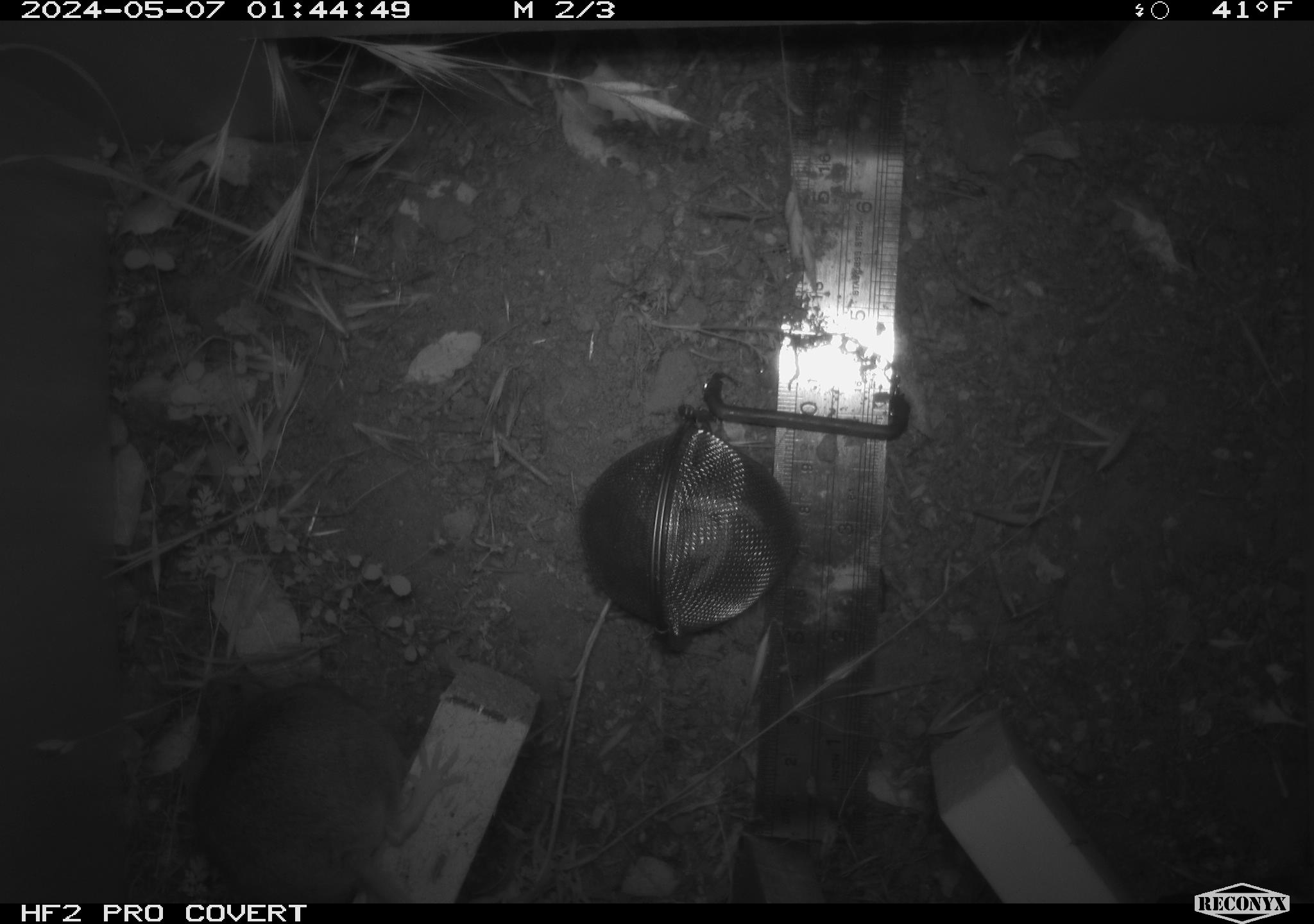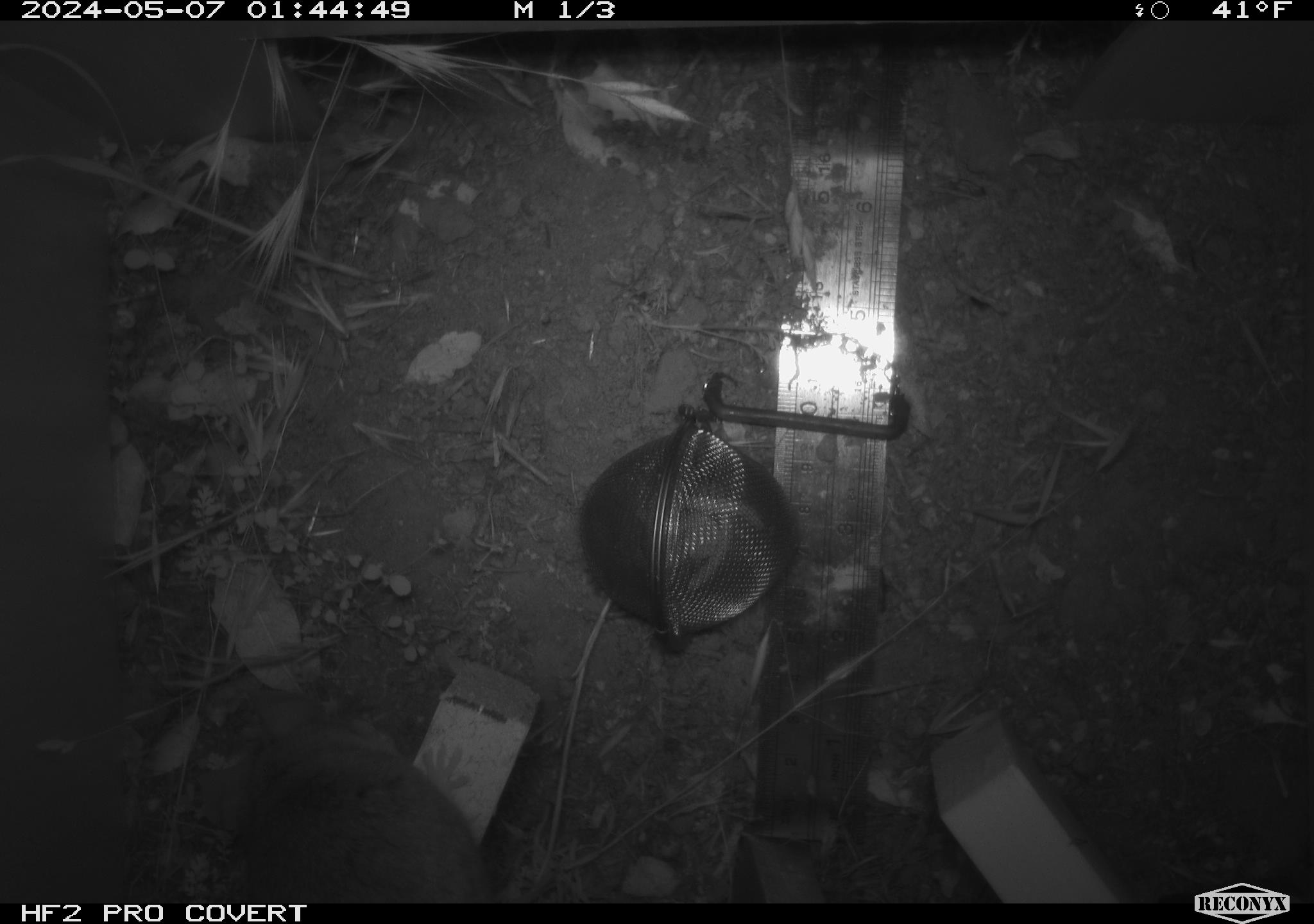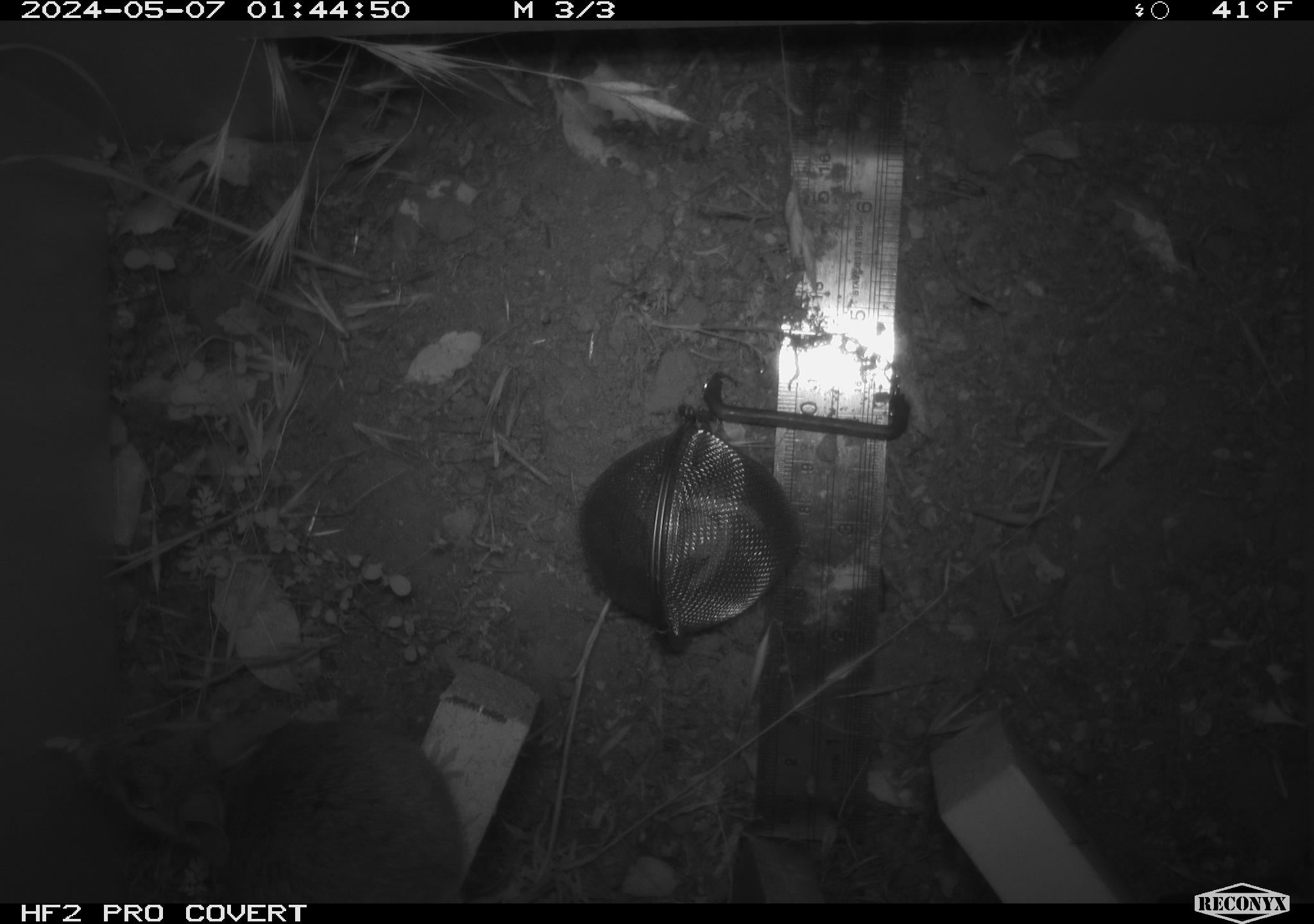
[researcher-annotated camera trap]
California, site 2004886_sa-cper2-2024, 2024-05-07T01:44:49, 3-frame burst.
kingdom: Animalia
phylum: Chordata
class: Mammalia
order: Rodentia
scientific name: Rodentia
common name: rodent